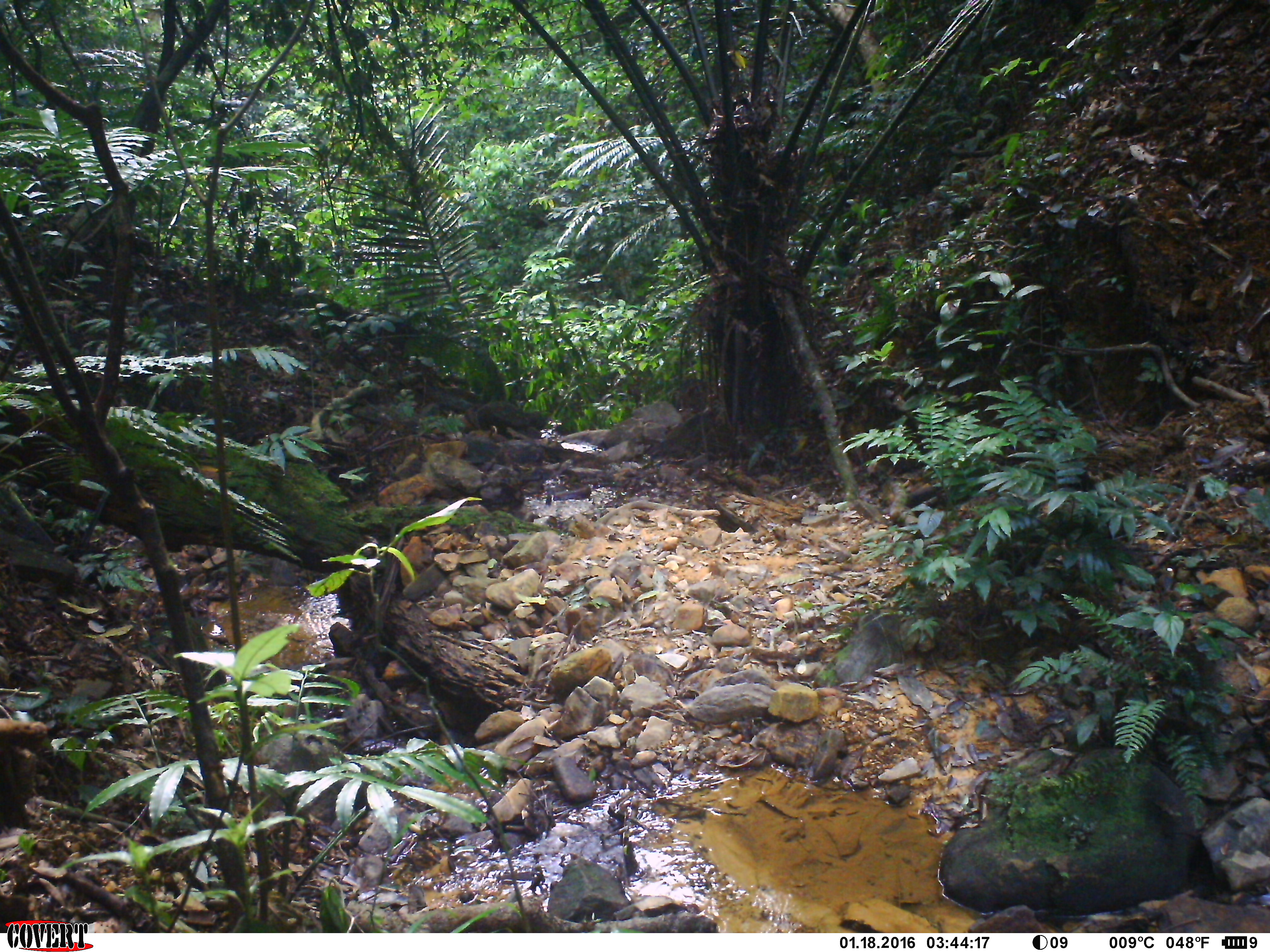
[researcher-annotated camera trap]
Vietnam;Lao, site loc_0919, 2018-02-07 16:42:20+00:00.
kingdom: Animalia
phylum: Chordata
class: Mammalia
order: Primates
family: Cercopithecidae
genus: Macaca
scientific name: Macaca arctoides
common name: stump-tailed macaque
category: stump tailed macaque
Stump tailed macaque (stump-tailed macaque) (Macaca arctoides). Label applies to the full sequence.